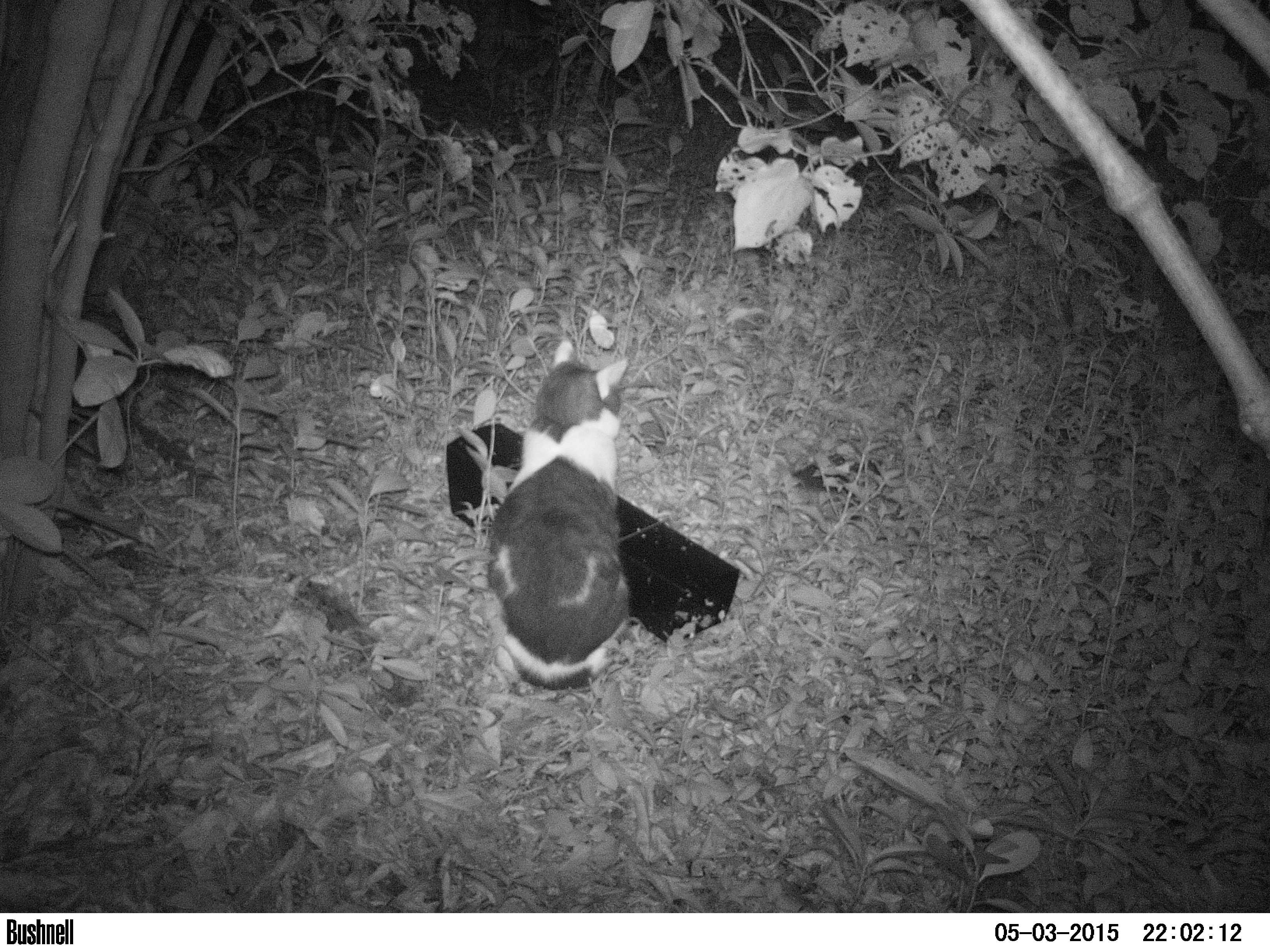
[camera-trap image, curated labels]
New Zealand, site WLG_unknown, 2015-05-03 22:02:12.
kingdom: Animalia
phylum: Chordata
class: Mammalia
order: Carnivora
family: Felidae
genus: Felis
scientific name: Felis catus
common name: domestic cat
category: cat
Cat (domestic cat) (Felis catus).